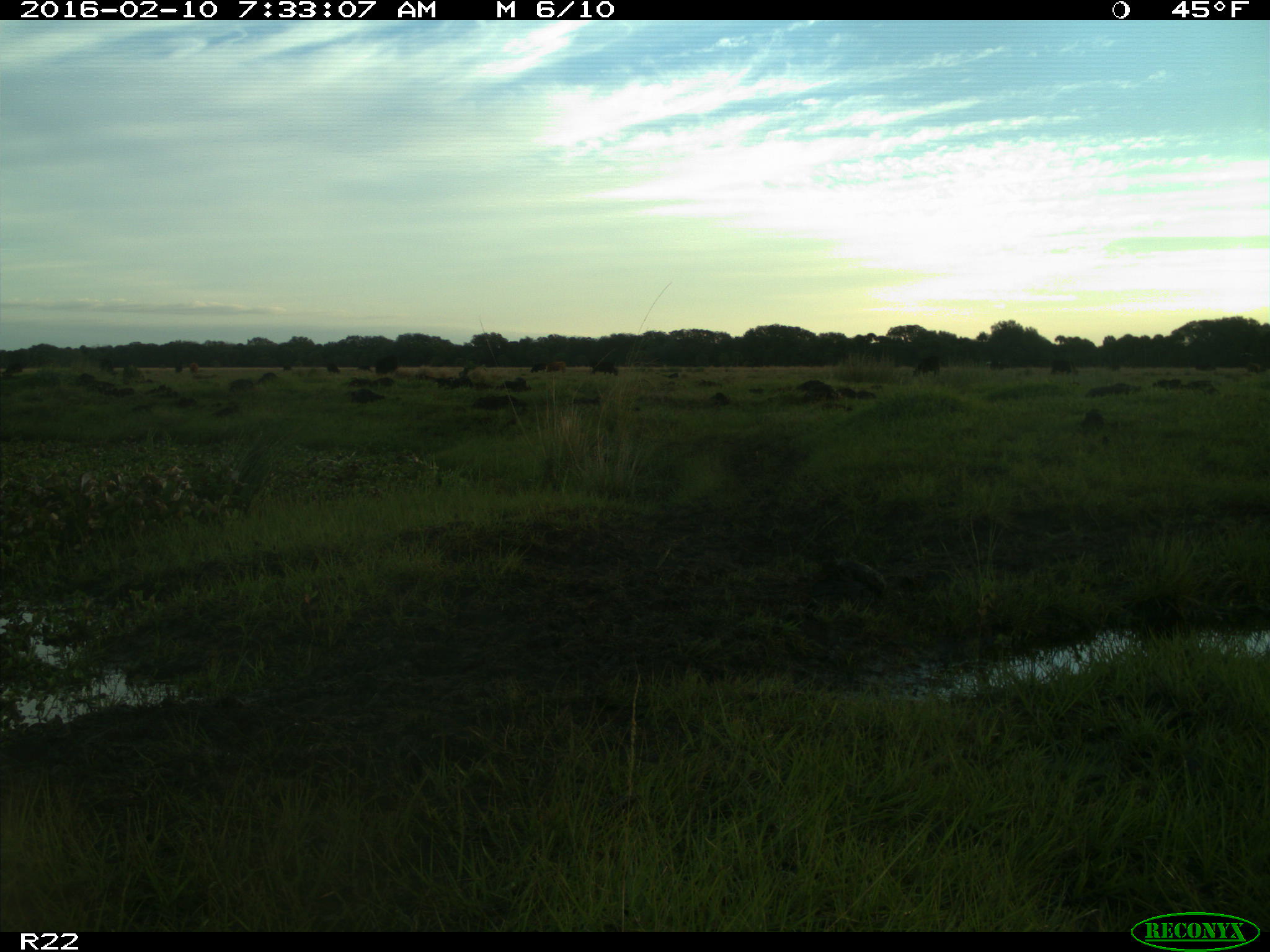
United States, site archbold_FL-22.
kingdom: Animalia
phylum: Chordata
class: Mammalia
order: Artiodactyla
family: Bovidae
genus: Bos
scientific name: Bos taurus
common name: domestic cow